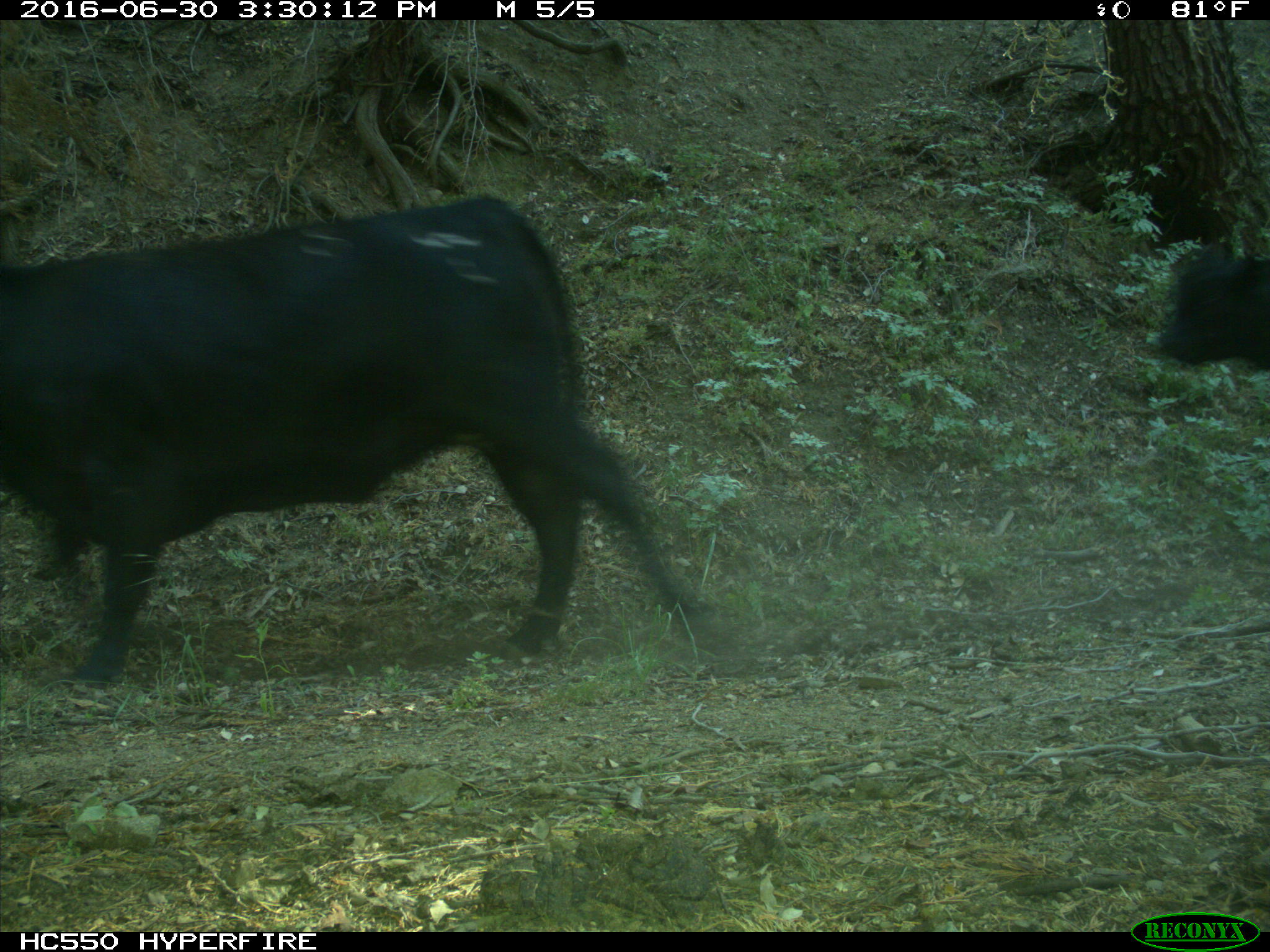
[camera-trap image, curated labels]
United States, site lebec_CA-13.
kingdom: Animalia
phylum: Chordata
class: Mammalia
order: Artiodactyla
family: Bovidae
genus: Bos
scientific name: Bos taurus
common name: domestic cow